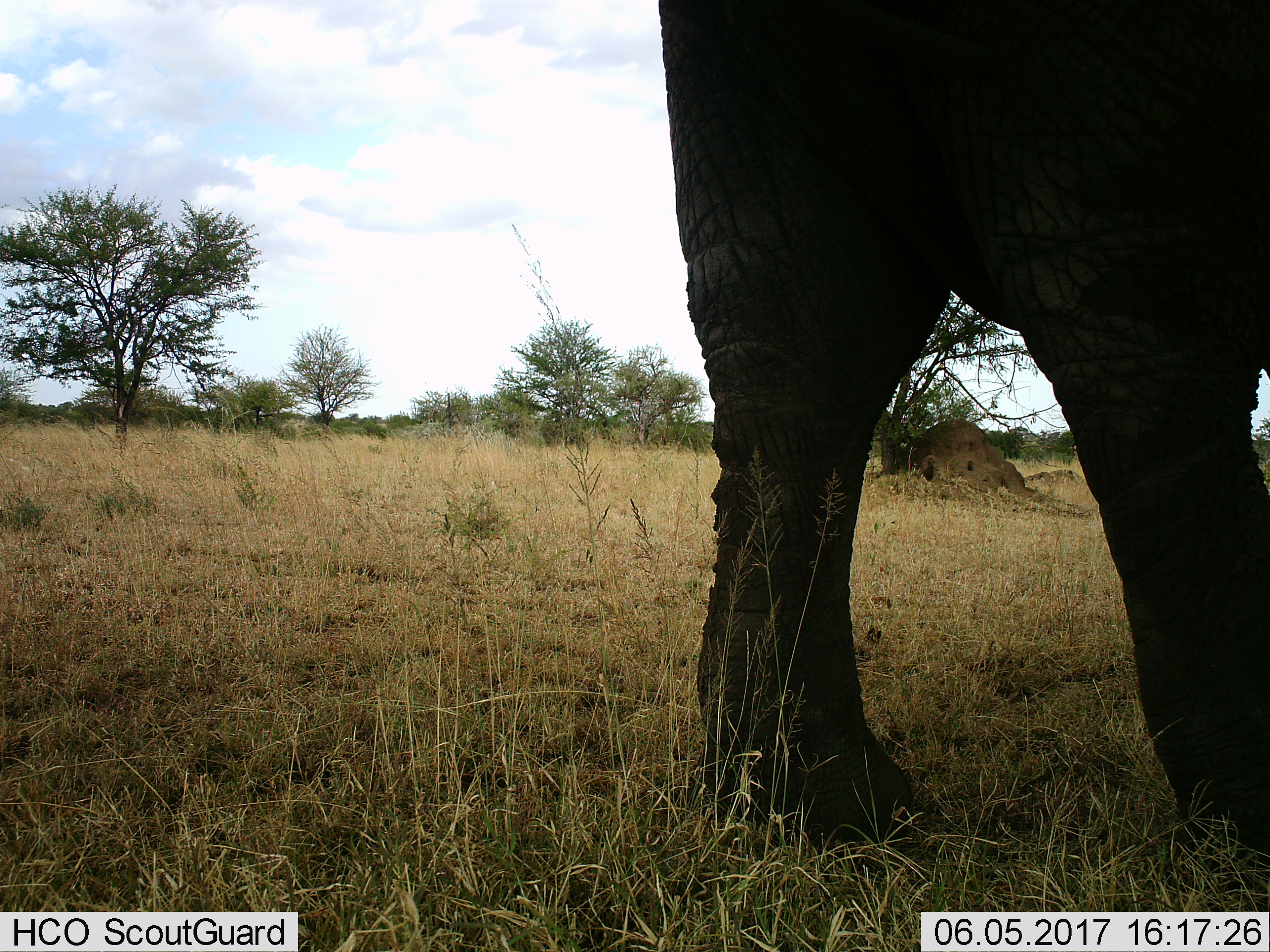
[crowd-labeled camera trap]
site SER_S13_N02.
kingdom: Animalia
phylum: Chordata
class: Mammalia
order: Proboscidea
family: Elephantidae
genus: Loxodonta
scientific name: Loxodonta africana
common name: african bush elephant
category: elephant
Elephant (african bush elephant) (Loxodonta africana), count 1. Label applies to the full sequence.